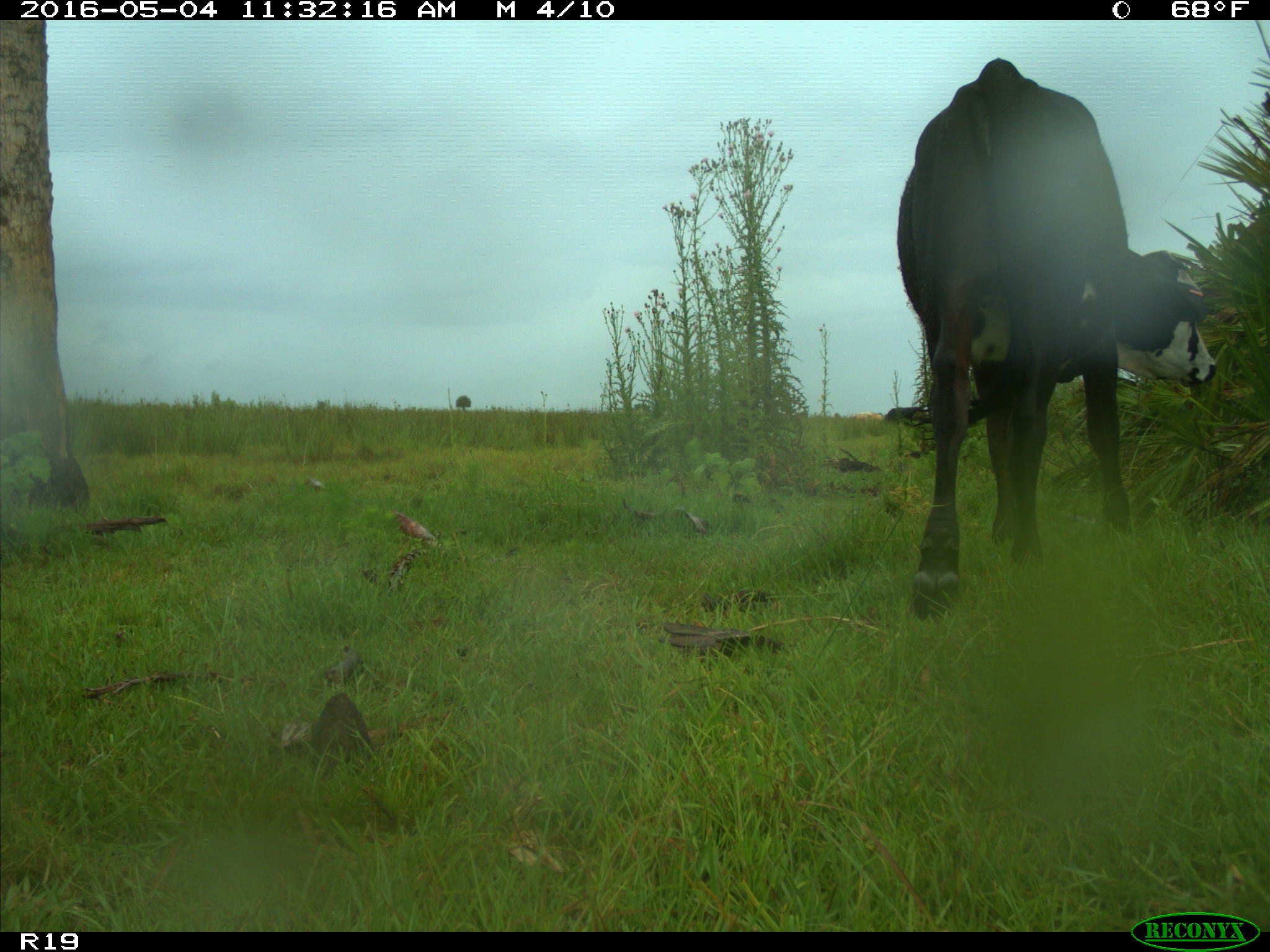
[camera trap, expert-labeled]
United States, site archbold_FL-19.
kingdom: Animalia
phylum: Chordata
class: Mammalia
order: Artiodactyla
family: Bovidae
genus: Bos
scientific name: Bos taurus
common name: domestic cow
Bos taurus (domestic cow).